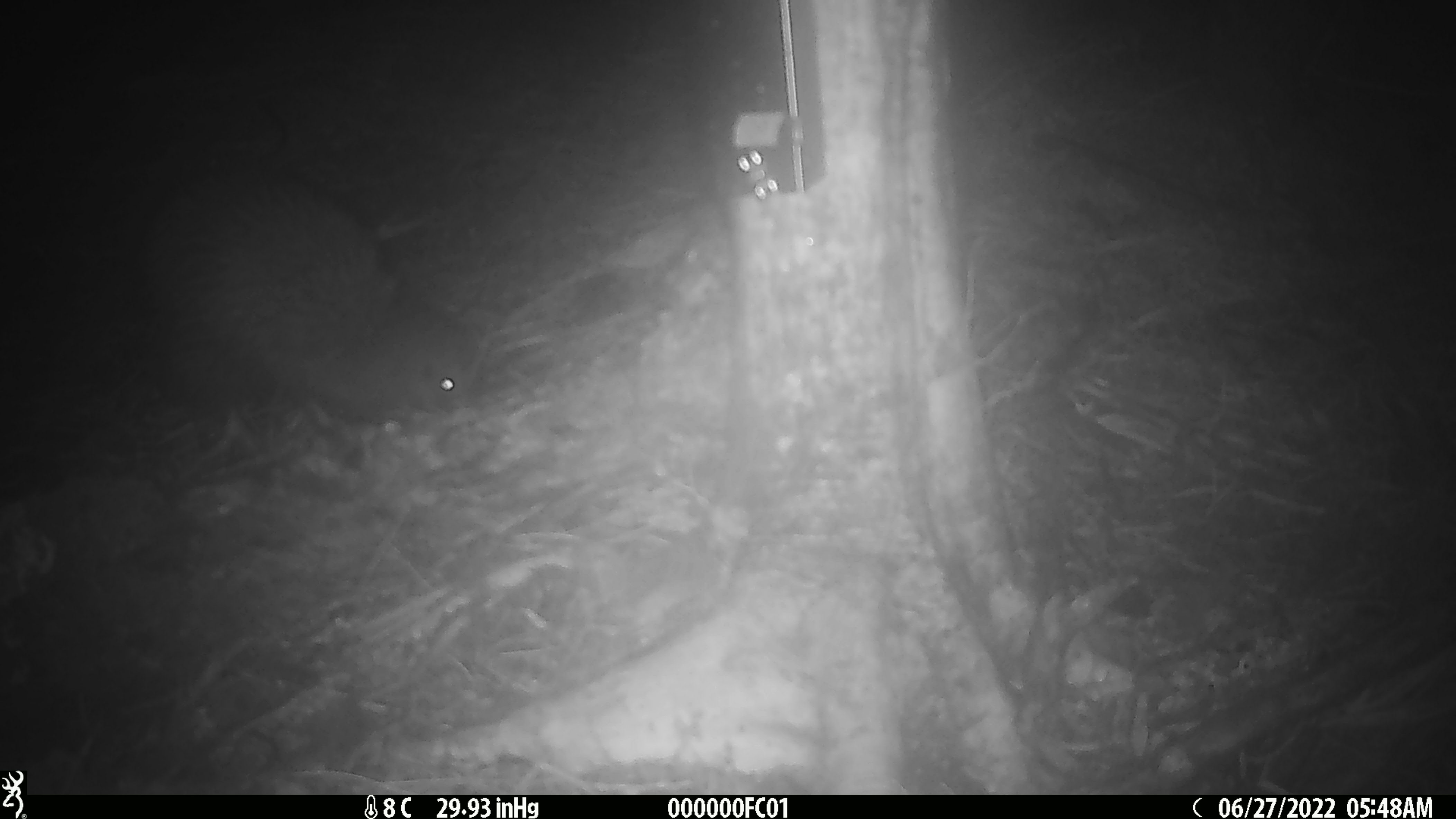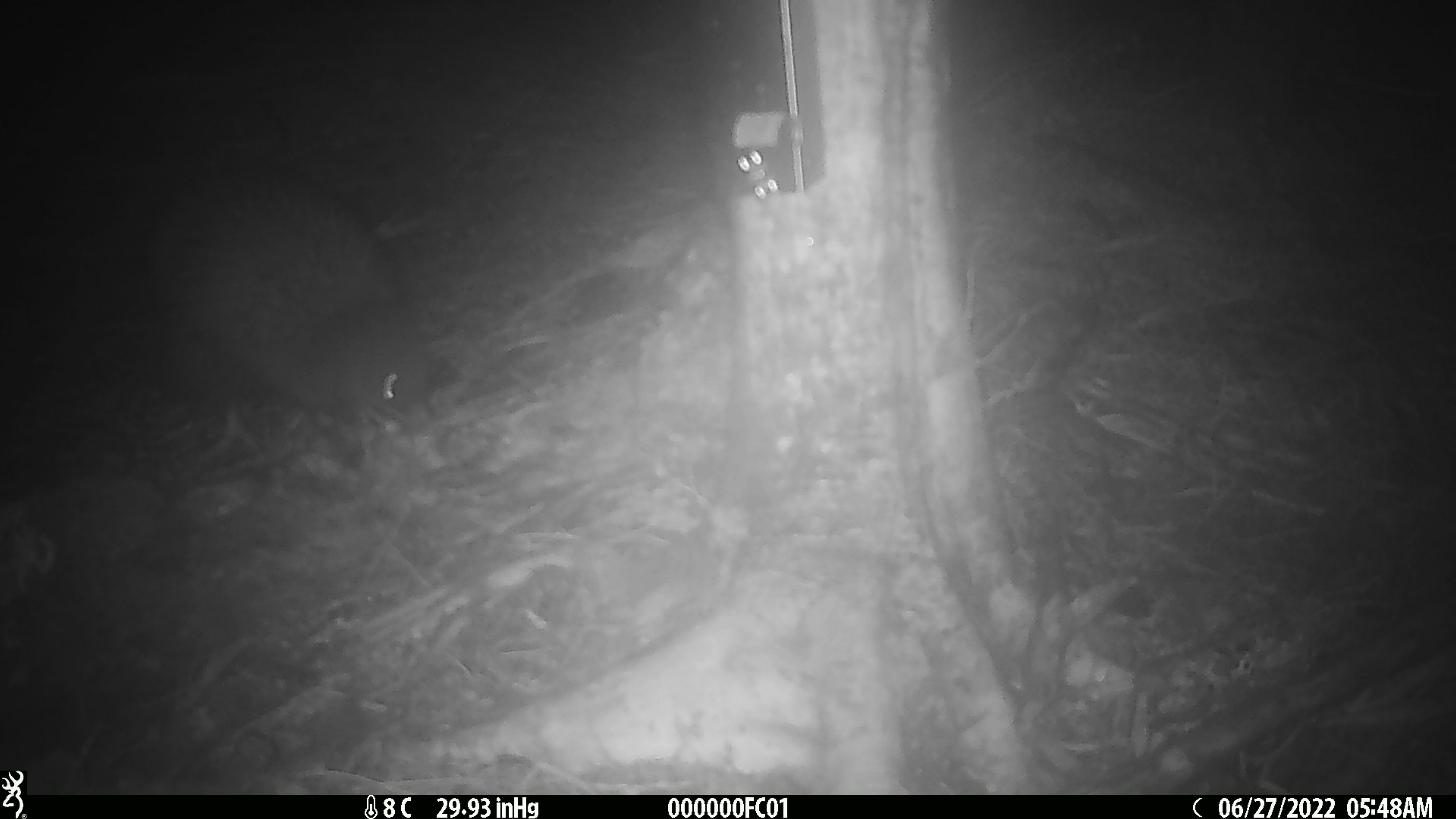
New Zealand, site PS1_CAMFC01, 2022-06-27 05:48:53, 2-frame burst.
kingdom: Animalia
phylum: Chordata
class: Mammalia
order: Rodentia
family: Muridae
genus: Mus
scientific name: Mus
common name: mouse